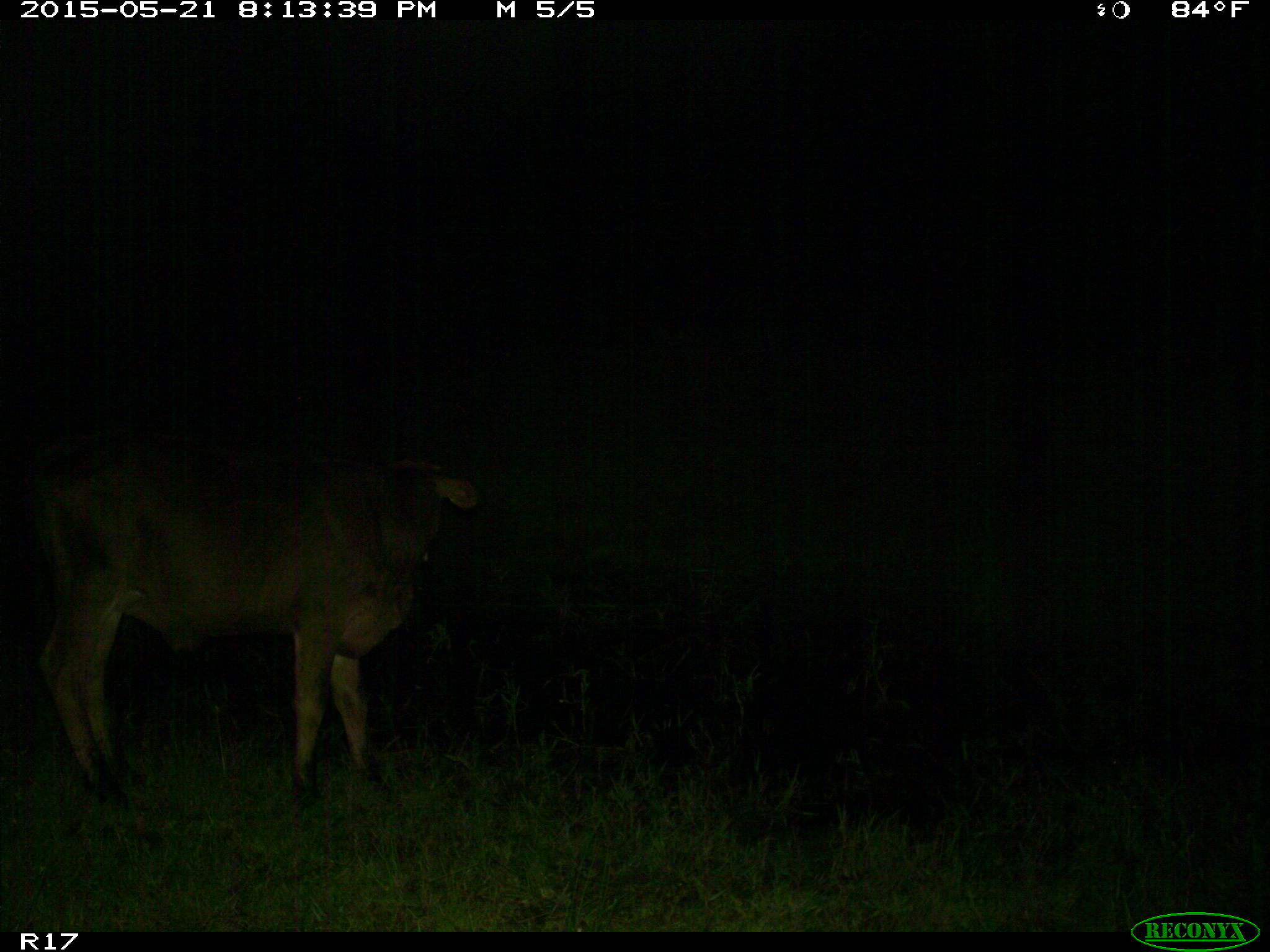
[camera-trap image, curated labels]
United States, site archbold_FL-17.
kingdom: Animalia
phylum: Chordata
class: Mammalia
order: Artiodactyla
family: Bovidae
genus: Bos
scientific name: Bos taurus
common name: domestic cow